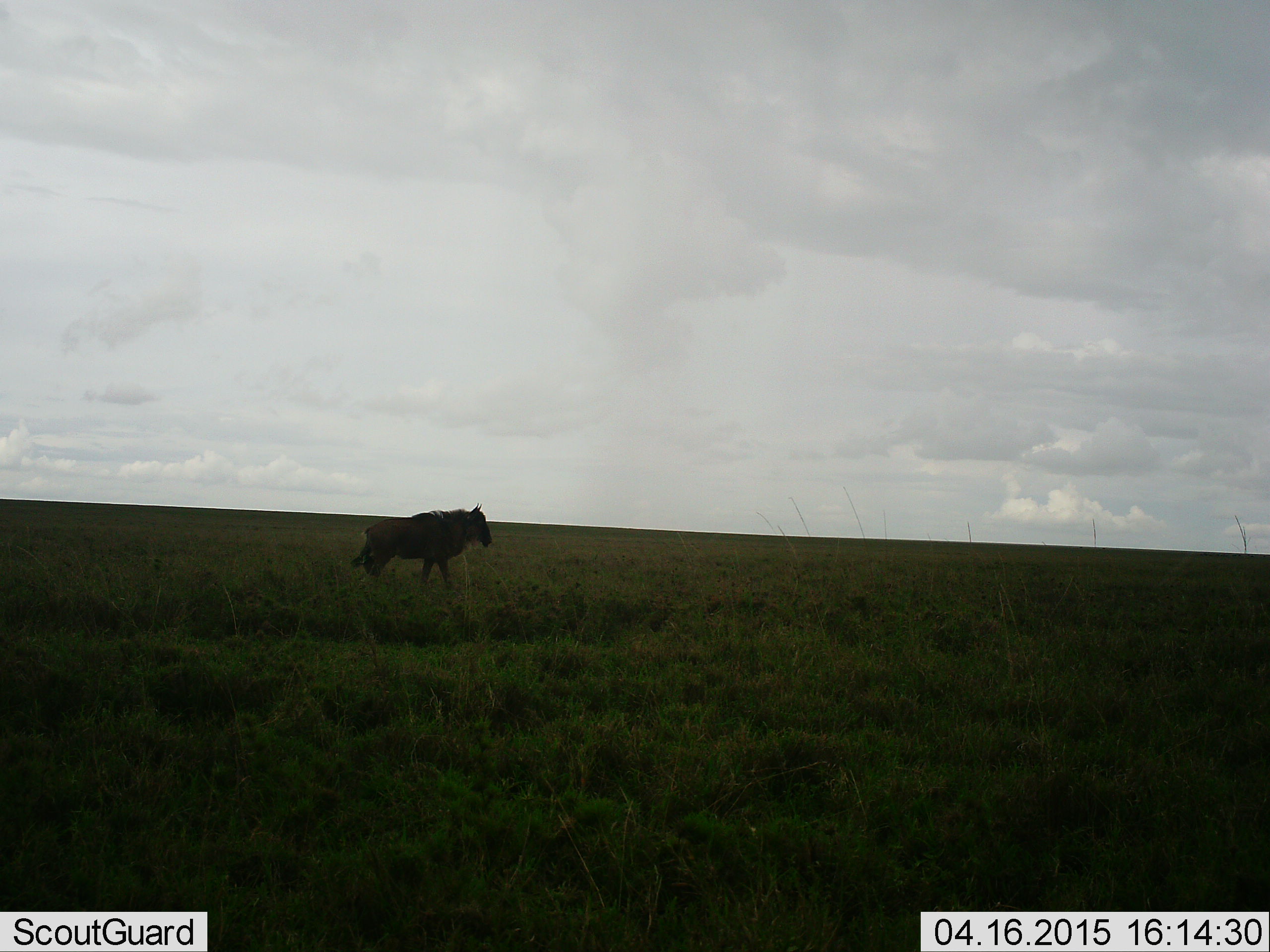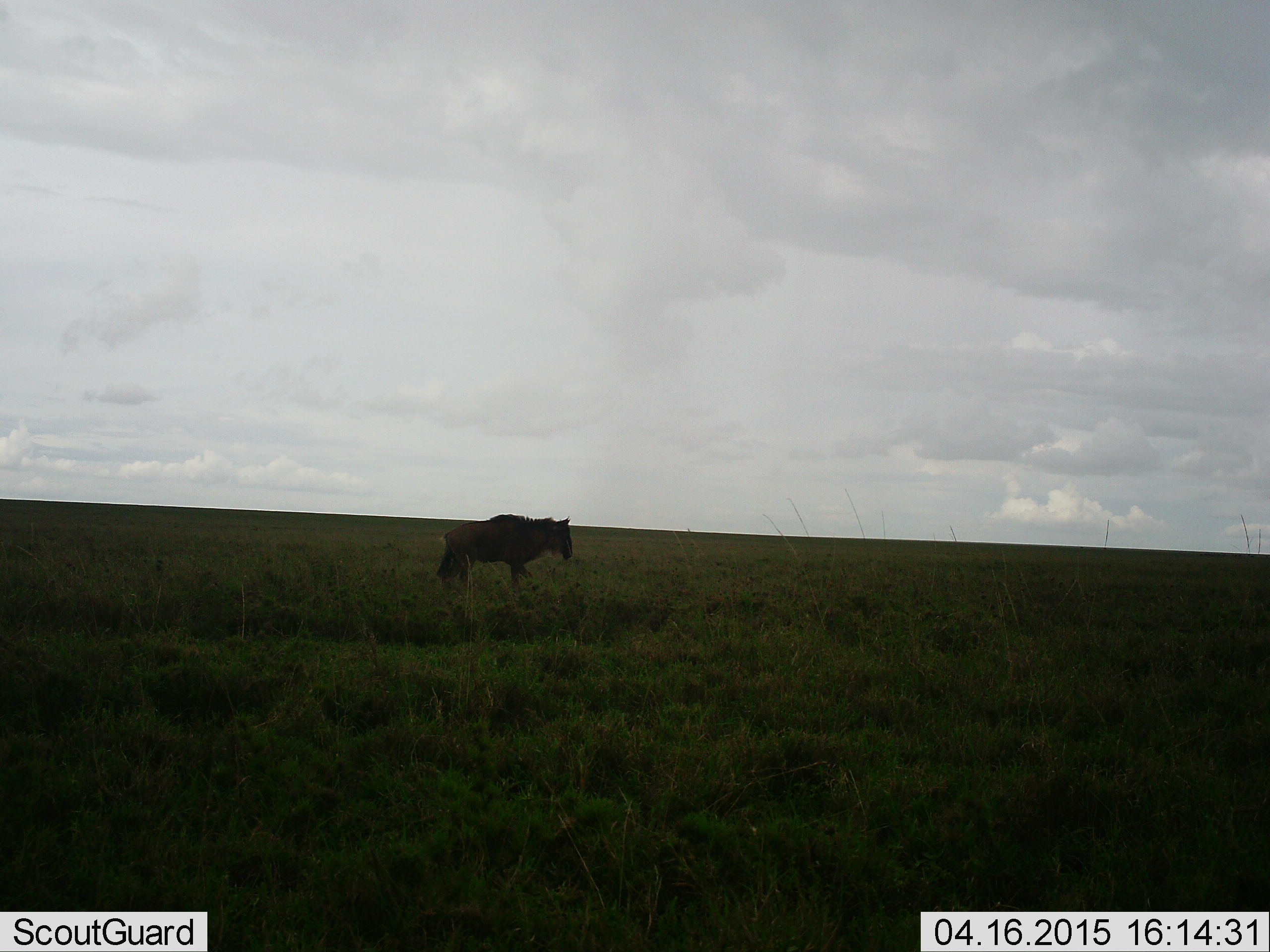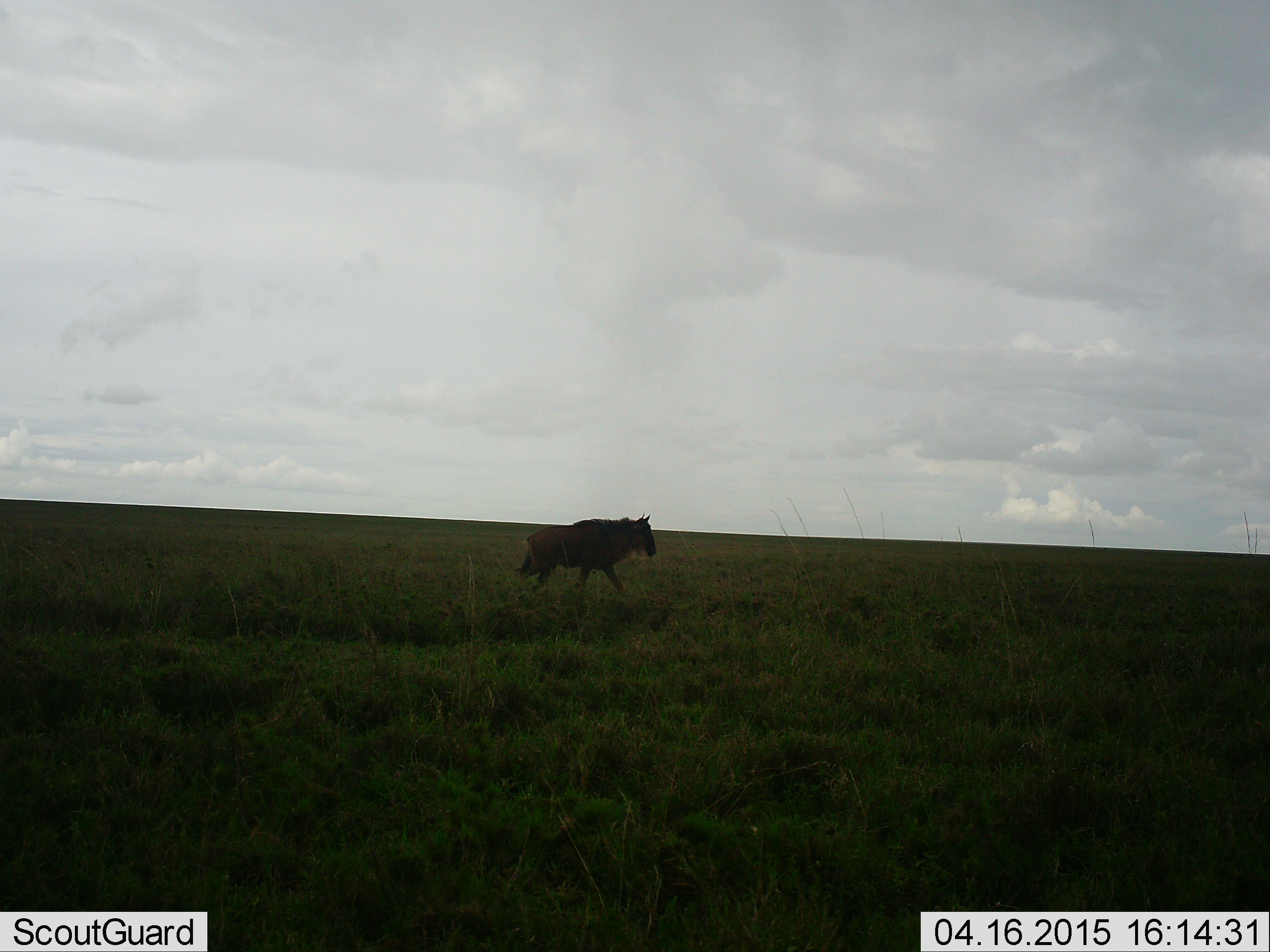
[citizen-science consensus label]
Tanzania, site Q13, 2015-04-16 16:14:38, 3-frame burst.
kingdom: Animalia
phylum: Chordata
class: Mammalia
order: Artiodactyla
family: Bovidae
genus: Connochaetes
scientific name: Connochaetes taurinus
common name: blue wildebeest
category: wildebeest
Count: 1.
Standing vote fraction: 50%.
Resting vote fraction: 0%.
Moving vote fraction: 50%.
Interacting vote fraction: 0%.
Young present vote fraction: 10%.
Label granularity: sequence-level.